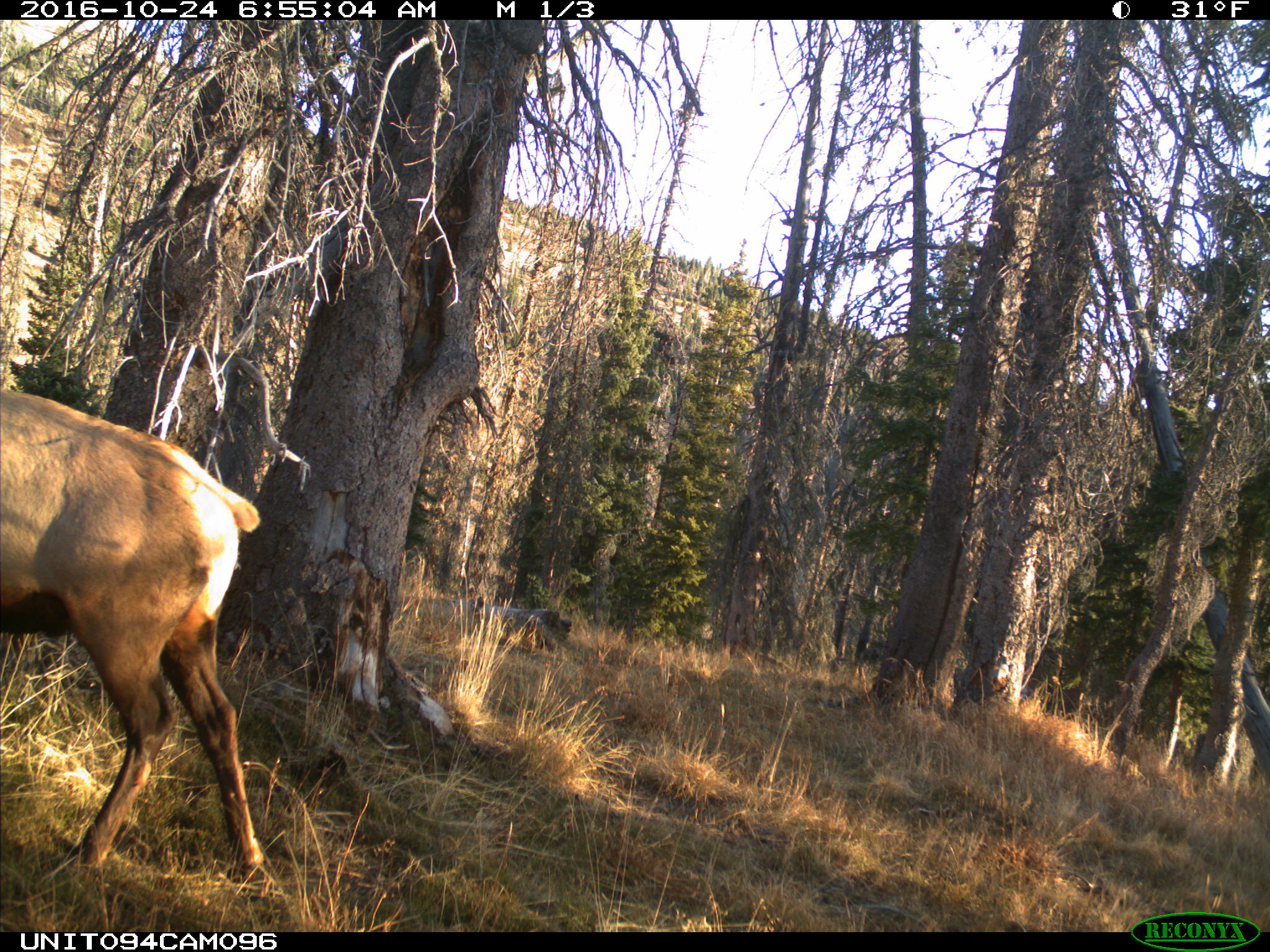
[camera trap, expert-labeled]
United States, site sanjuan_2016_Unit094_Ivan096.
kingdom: Animalia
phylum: Chordata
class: Mammalia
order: Artiodactyla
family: Cervidae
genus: Cervus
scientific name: Cervus elaphus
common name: red deer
Cervus elaphus (red deer).